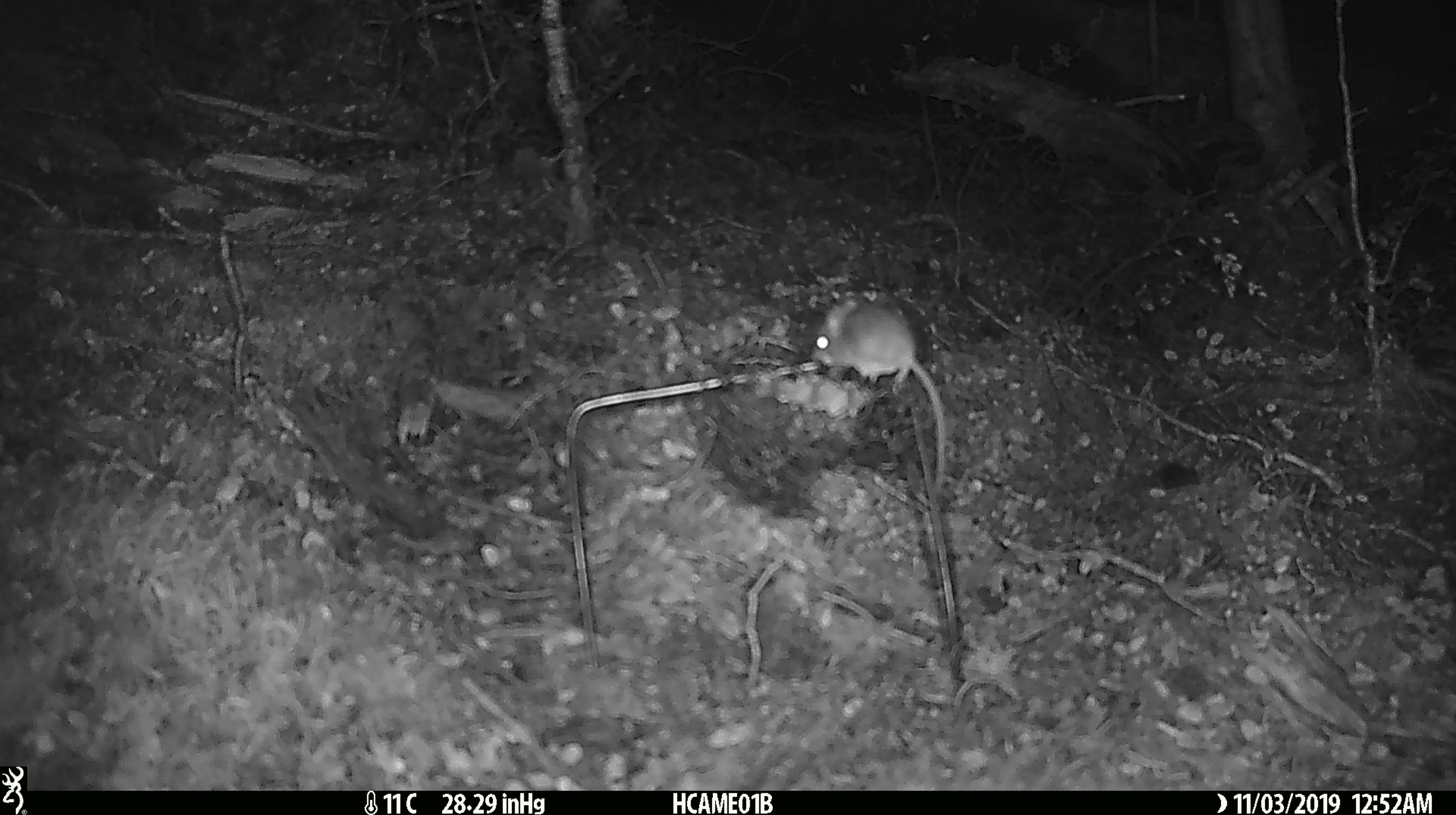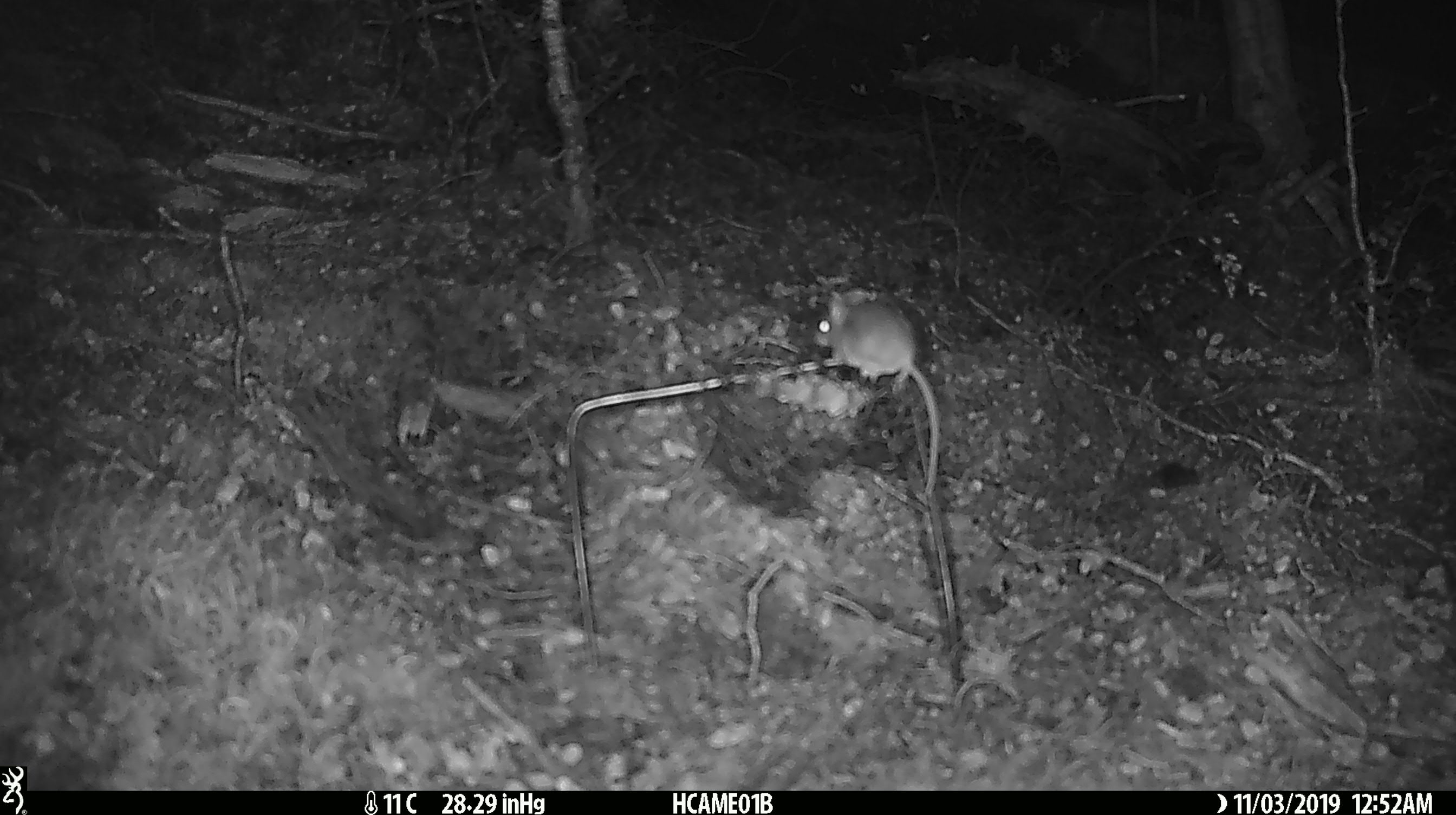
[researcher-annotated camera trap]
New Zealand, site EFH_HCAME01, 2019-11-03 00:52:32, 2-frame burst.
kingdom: Animalia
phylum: Chordata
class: Mammalia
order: Rodentia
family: Muridae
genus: Mus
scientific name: Mus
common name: mouse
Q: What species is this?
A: Mouse (Mus).